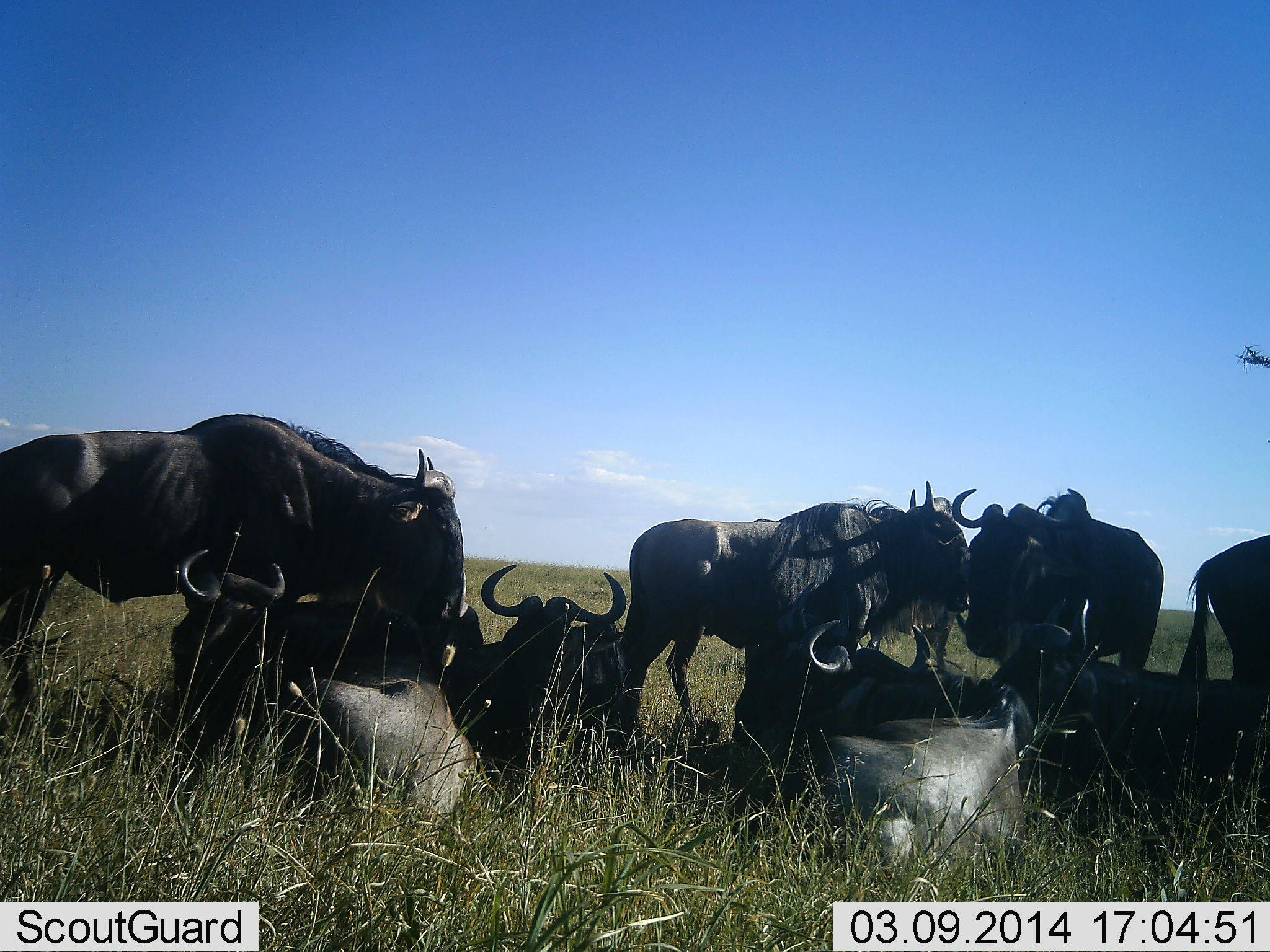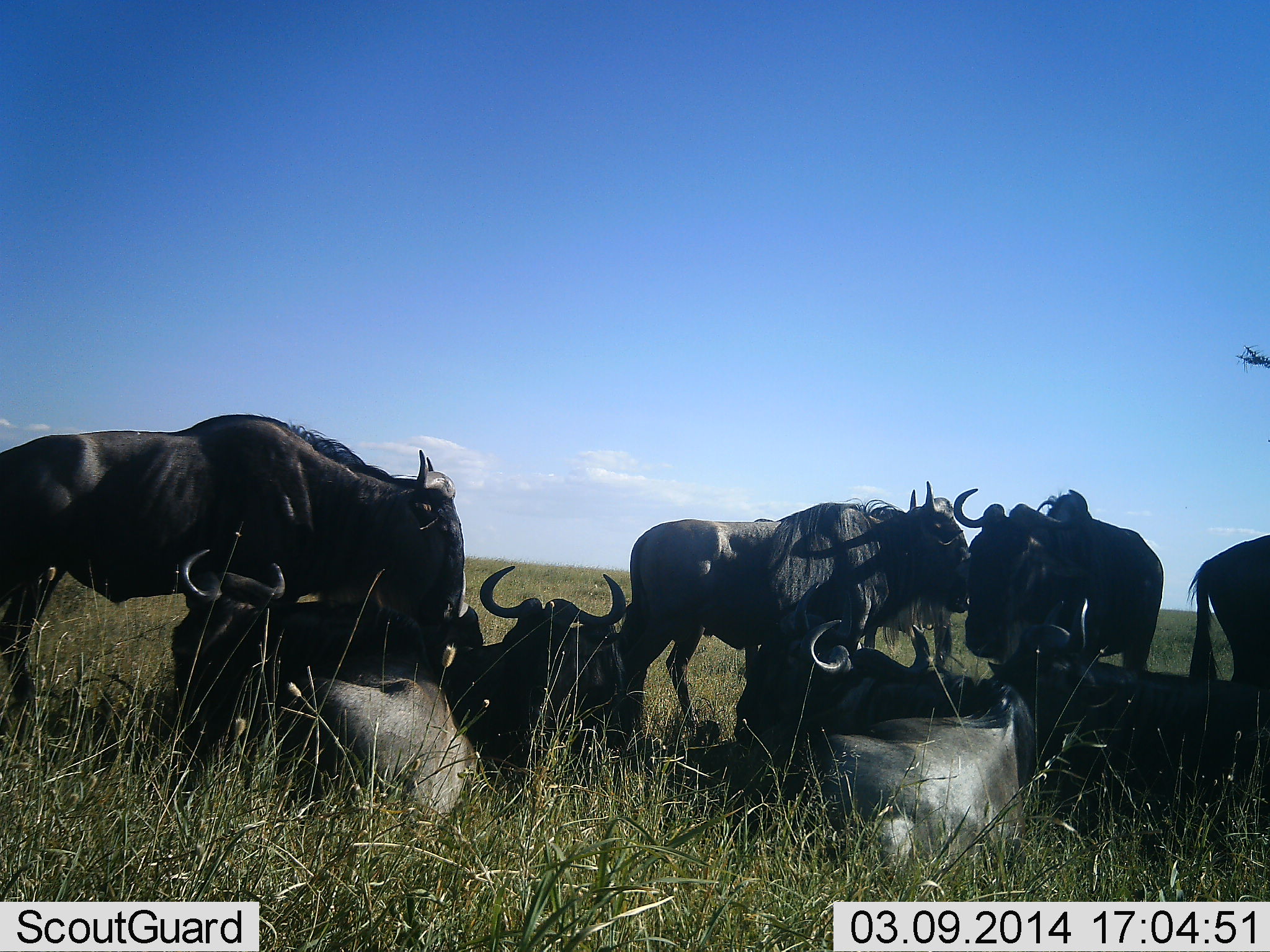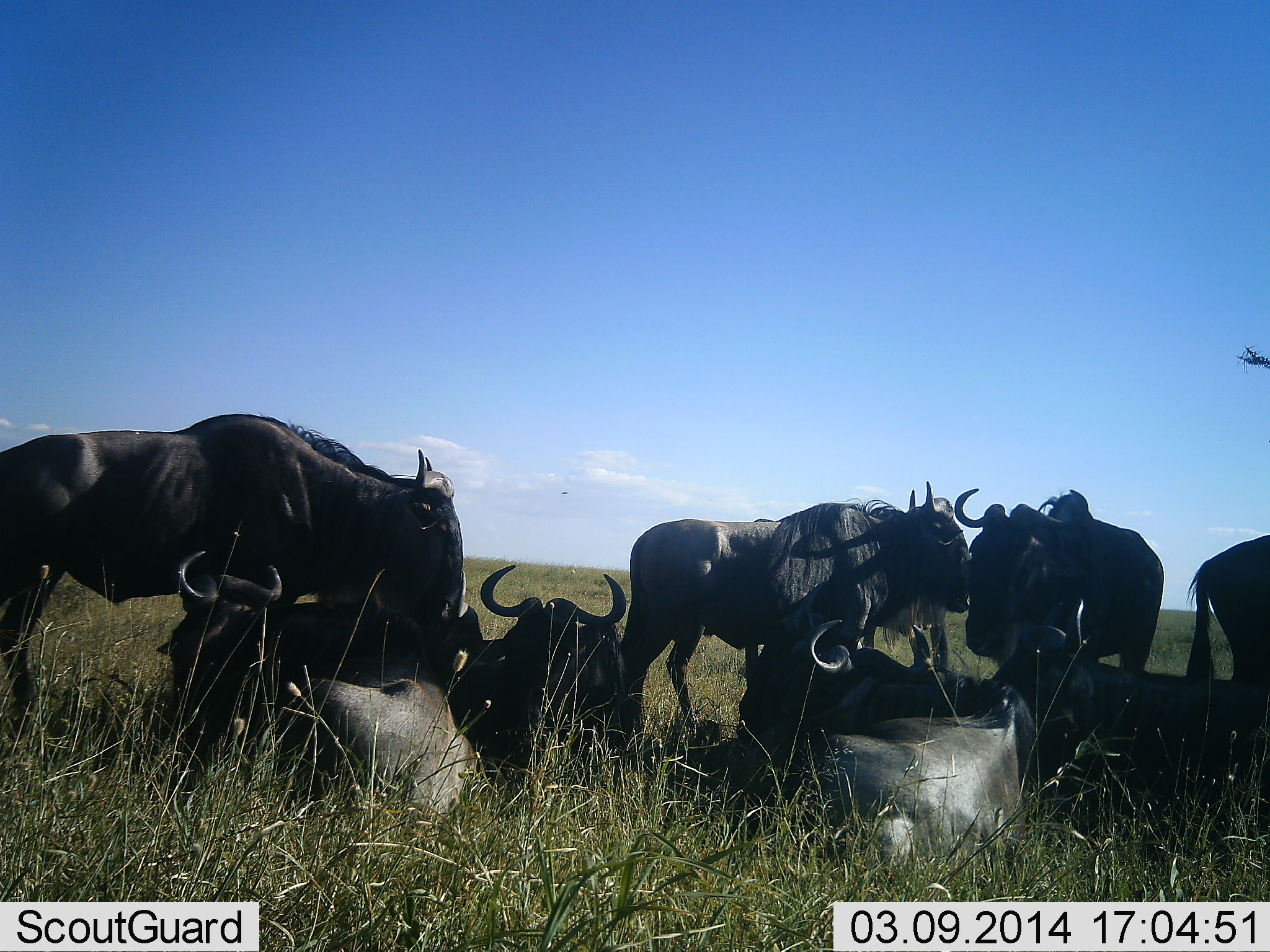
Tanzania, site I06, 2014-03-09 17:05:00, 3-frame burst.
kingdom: Animalia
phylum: Chordata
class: Mammalia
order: Artiodactyla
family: Bovidae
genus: Connochaetes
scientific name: Connochaetes taurinus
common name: blue wildebeest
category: wildebeest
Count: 10.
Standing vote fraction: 100%.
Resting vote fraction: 100%.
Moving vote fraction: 10%.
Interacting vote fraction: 10%.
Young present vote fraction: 0%.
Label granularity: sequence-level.